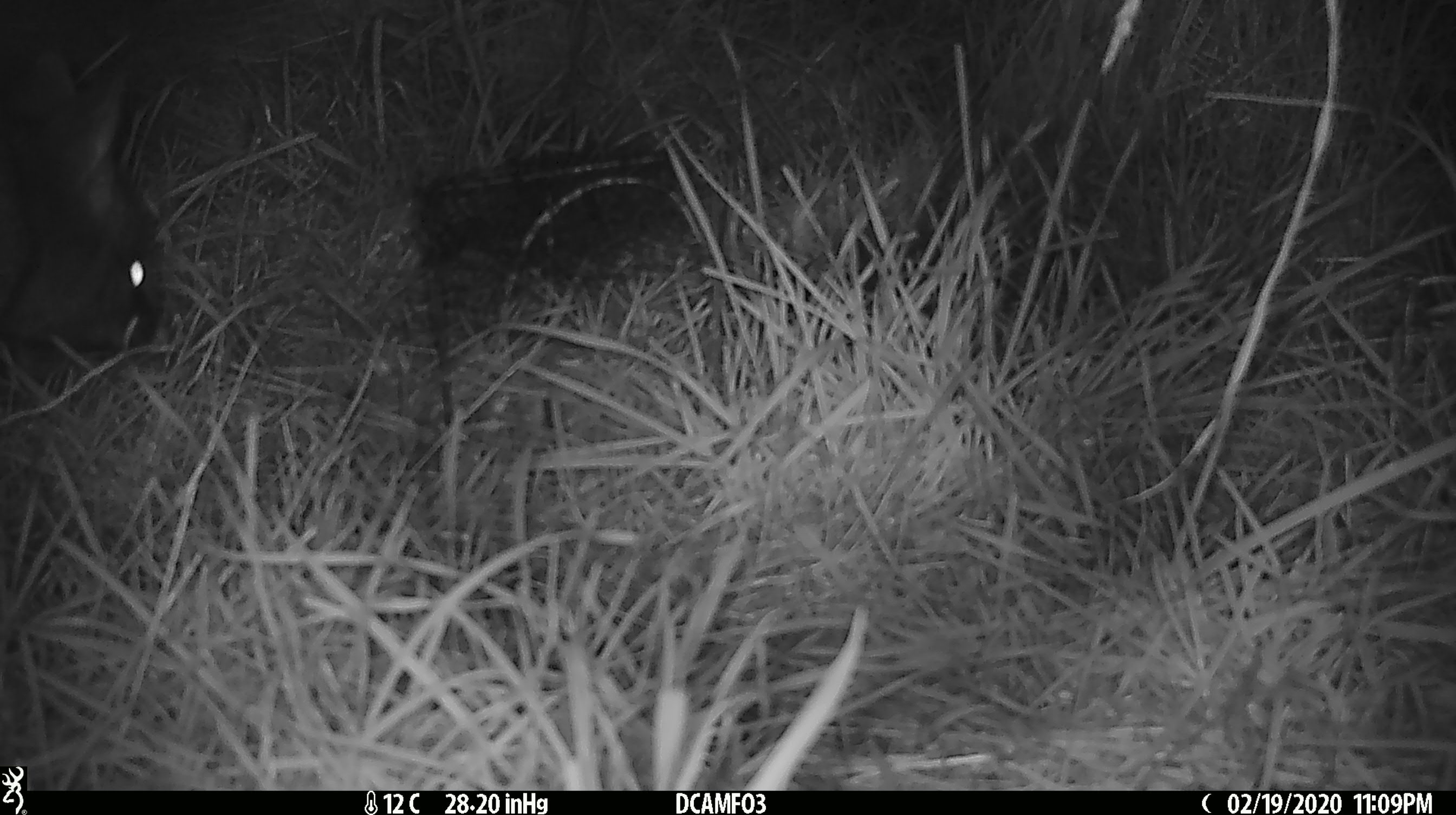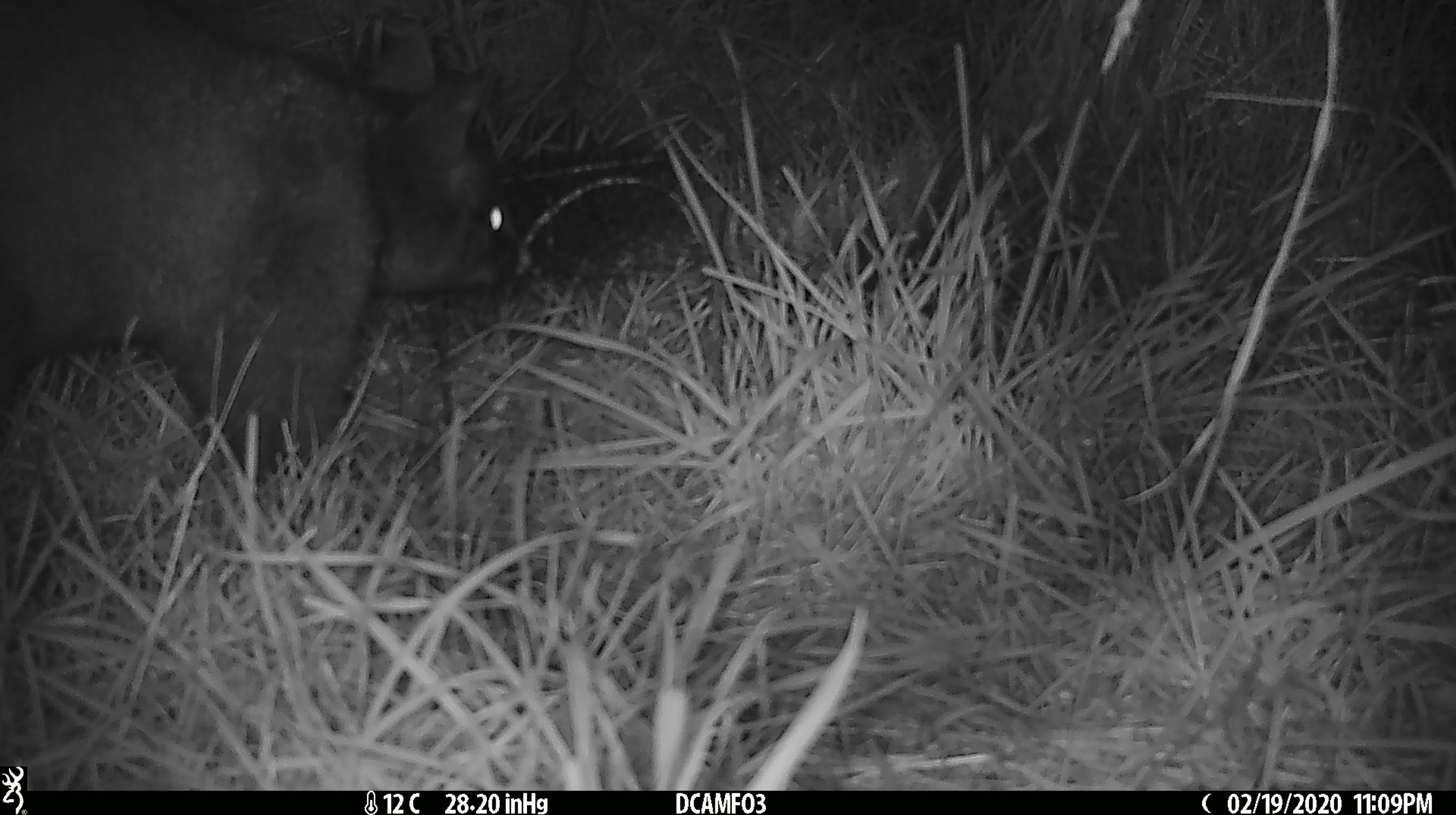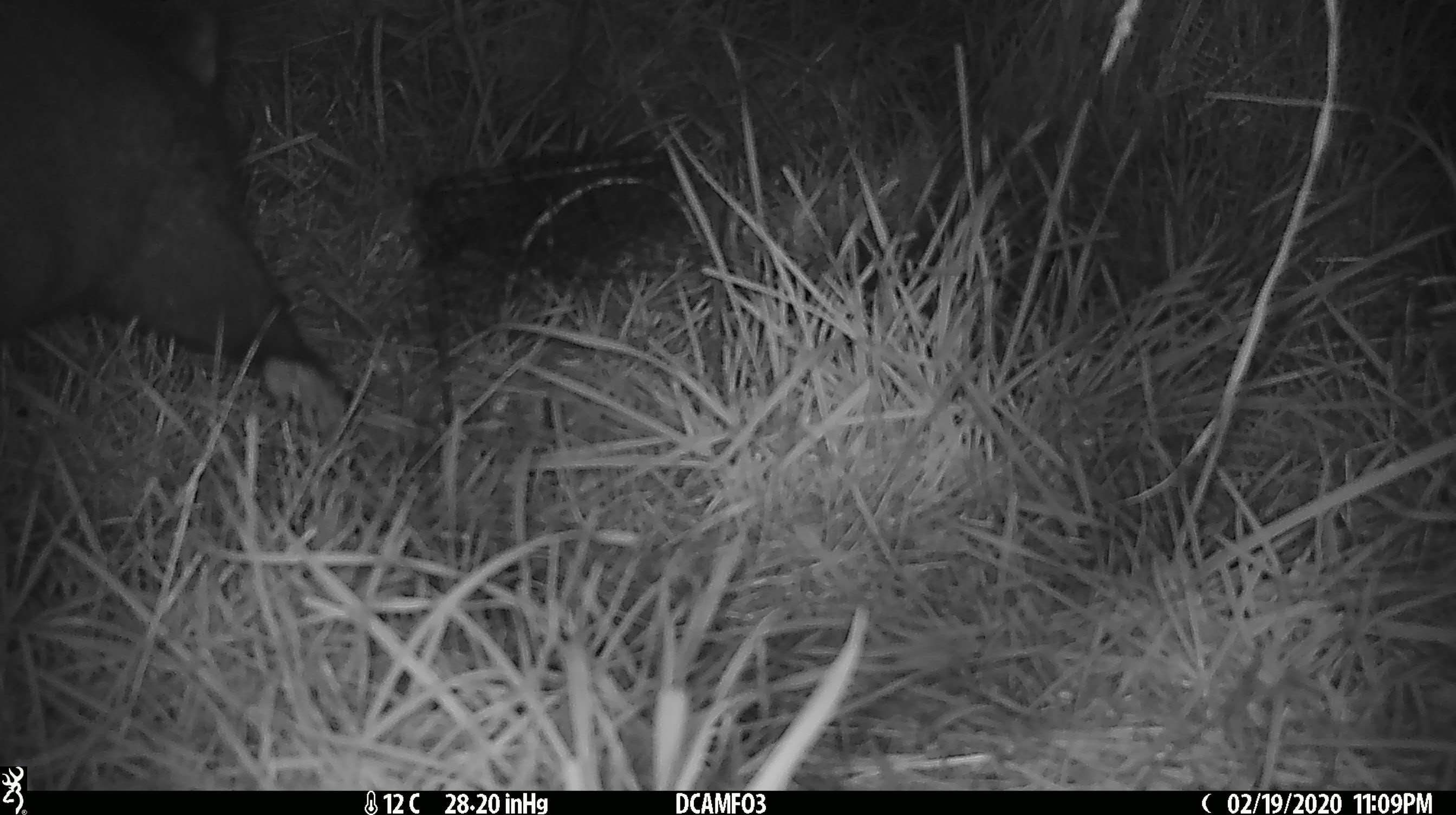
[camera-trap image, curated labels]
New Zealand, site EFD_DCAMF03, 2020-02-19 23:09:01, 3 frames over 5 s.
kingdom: Animalia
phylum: Chordata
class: Mammalia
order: Diprotodontia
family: Phalangeridae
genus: Trichosurus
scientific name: Trichosurus vulpecula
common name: common brushtail possum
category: possum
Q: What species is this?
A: Possum (common brushtail possum) (Trichosurus vulpecula).